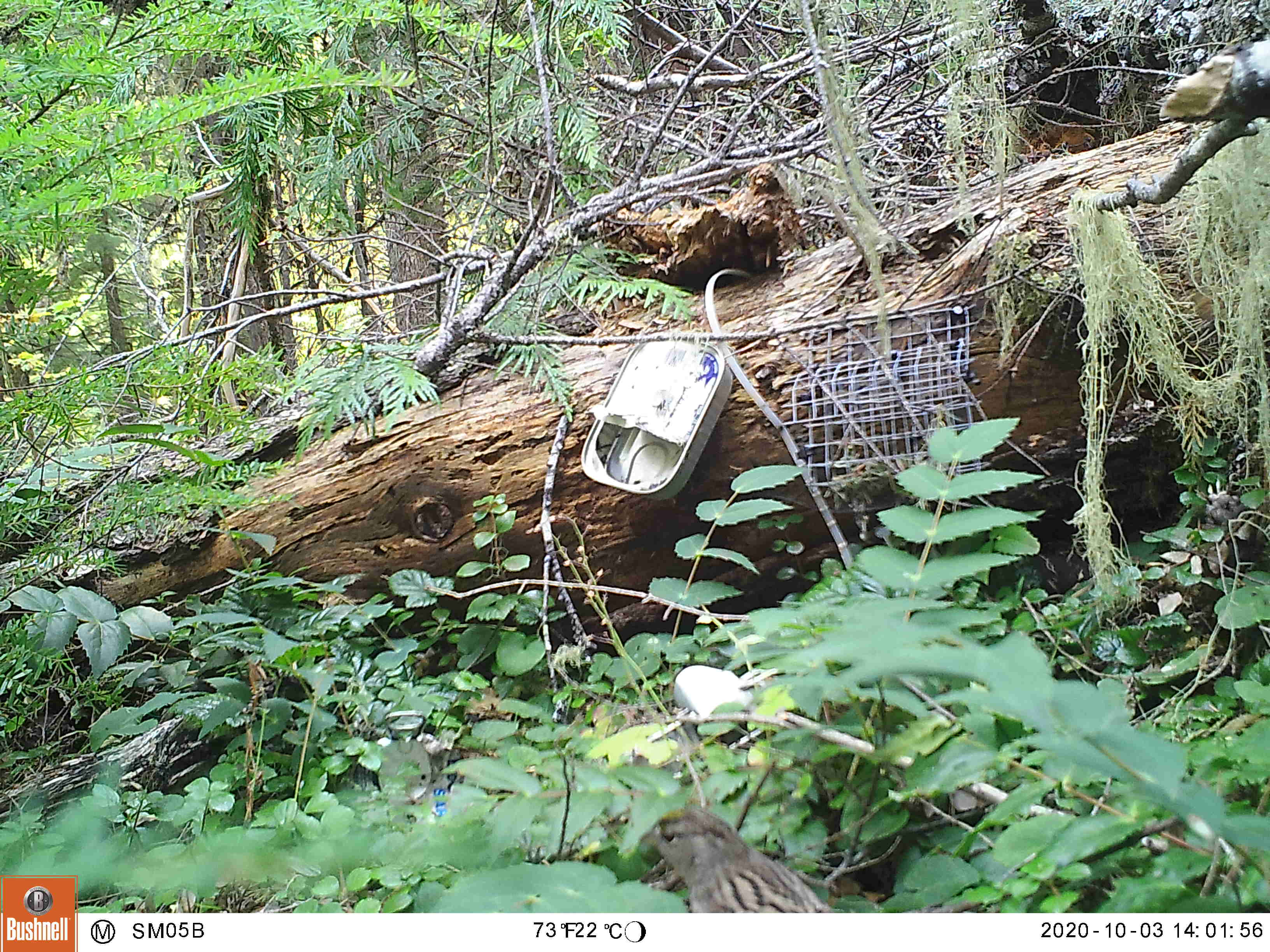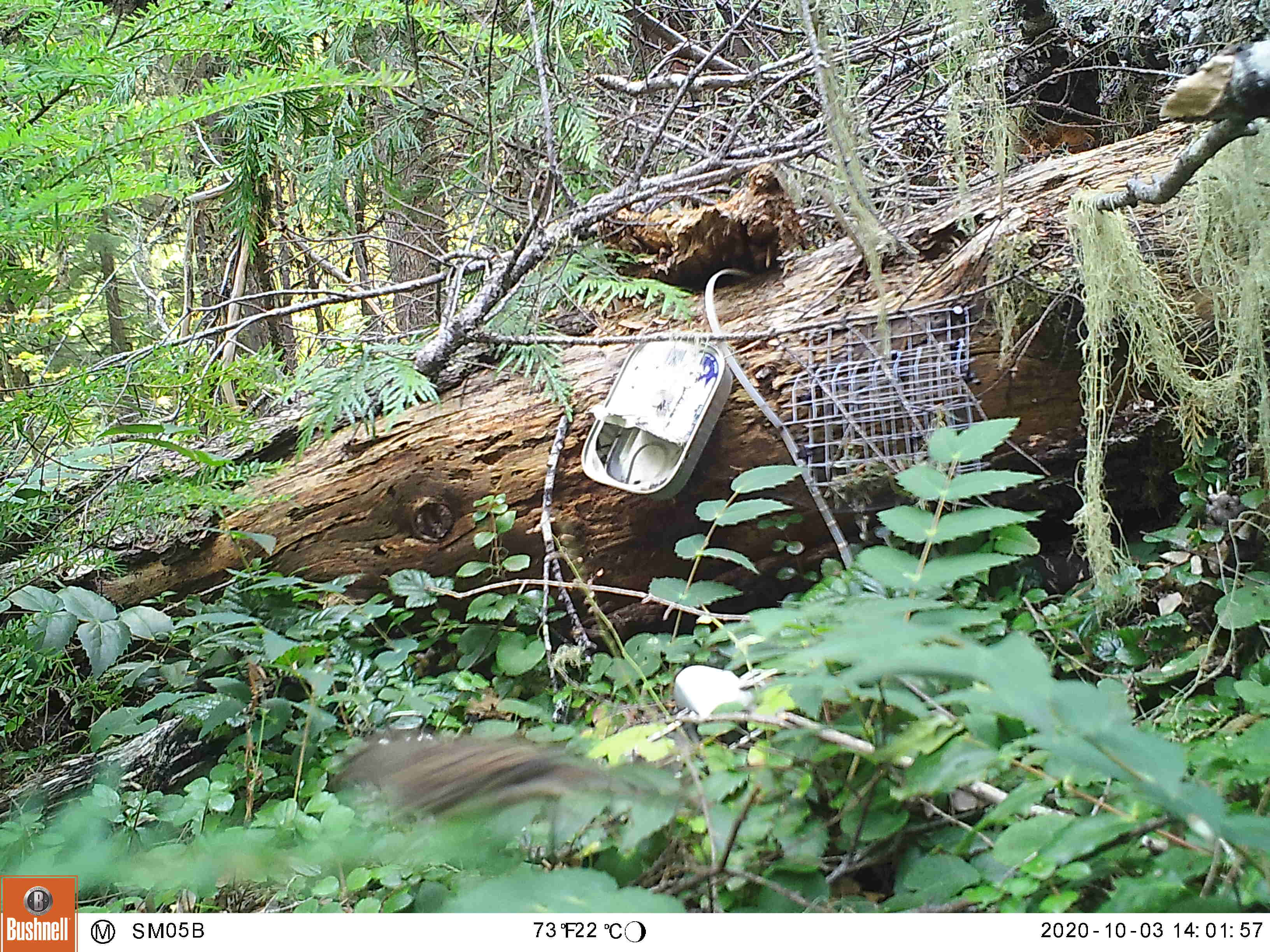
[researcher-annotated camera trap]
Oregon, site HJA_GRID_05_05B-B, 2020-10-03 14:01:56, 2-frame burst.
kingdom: Animalia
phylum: Chordata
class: Aves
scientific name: Aves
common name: bird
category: other bird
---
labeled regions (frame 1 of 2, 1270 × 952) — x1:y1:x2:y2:
other bird: 628:795:841:909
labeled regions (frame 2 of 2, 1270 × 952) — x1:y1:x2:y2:
other bird: 304:719:683:861